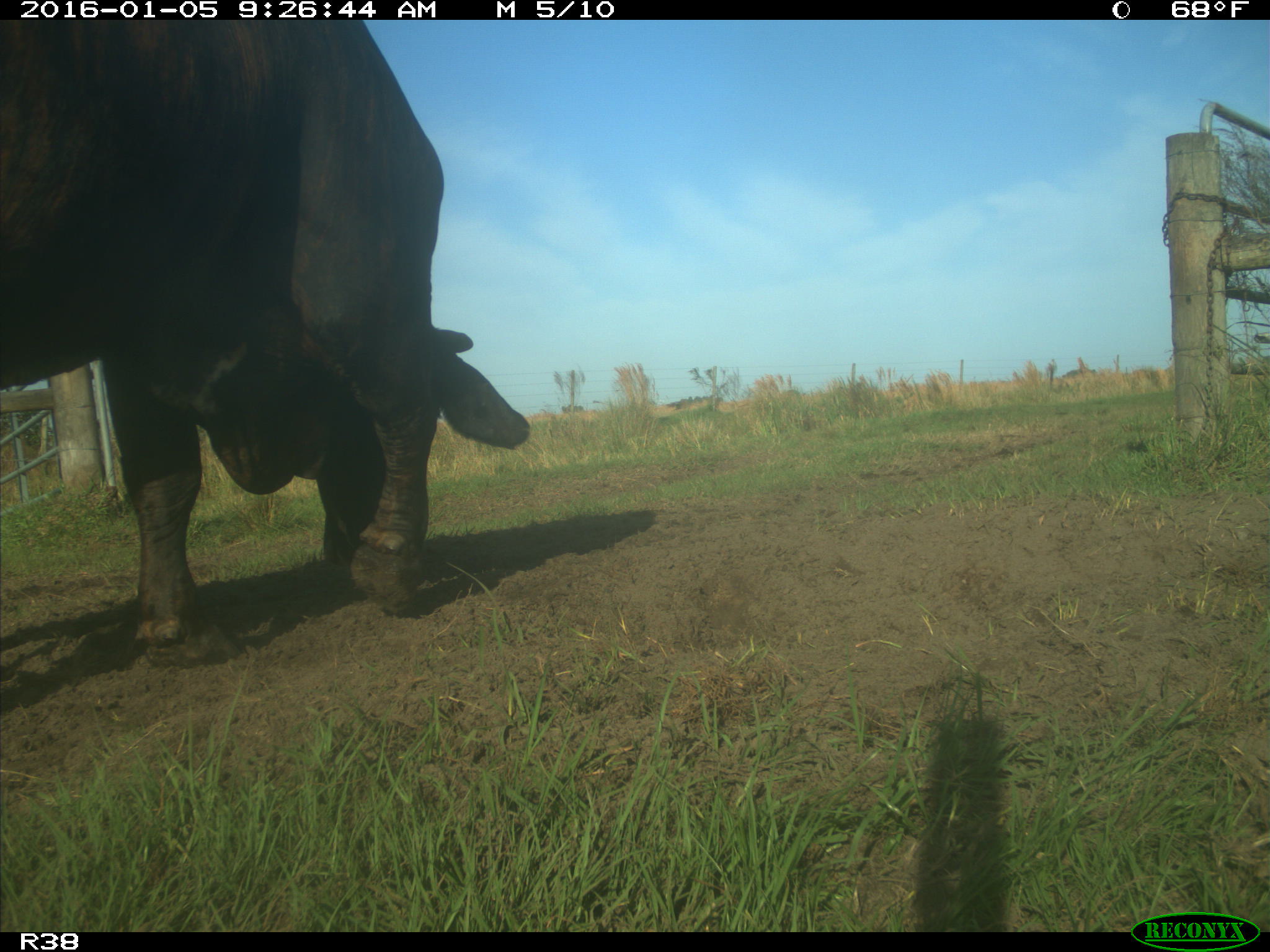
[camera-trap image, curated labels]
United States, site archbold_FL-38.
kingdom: Animalia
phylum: Chordata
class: Mammalia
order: Artiodactyla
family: Bovidae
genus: Bos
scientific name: Bos taurus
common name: domestic cow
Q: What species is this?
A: Bos taurus (domestic cow).